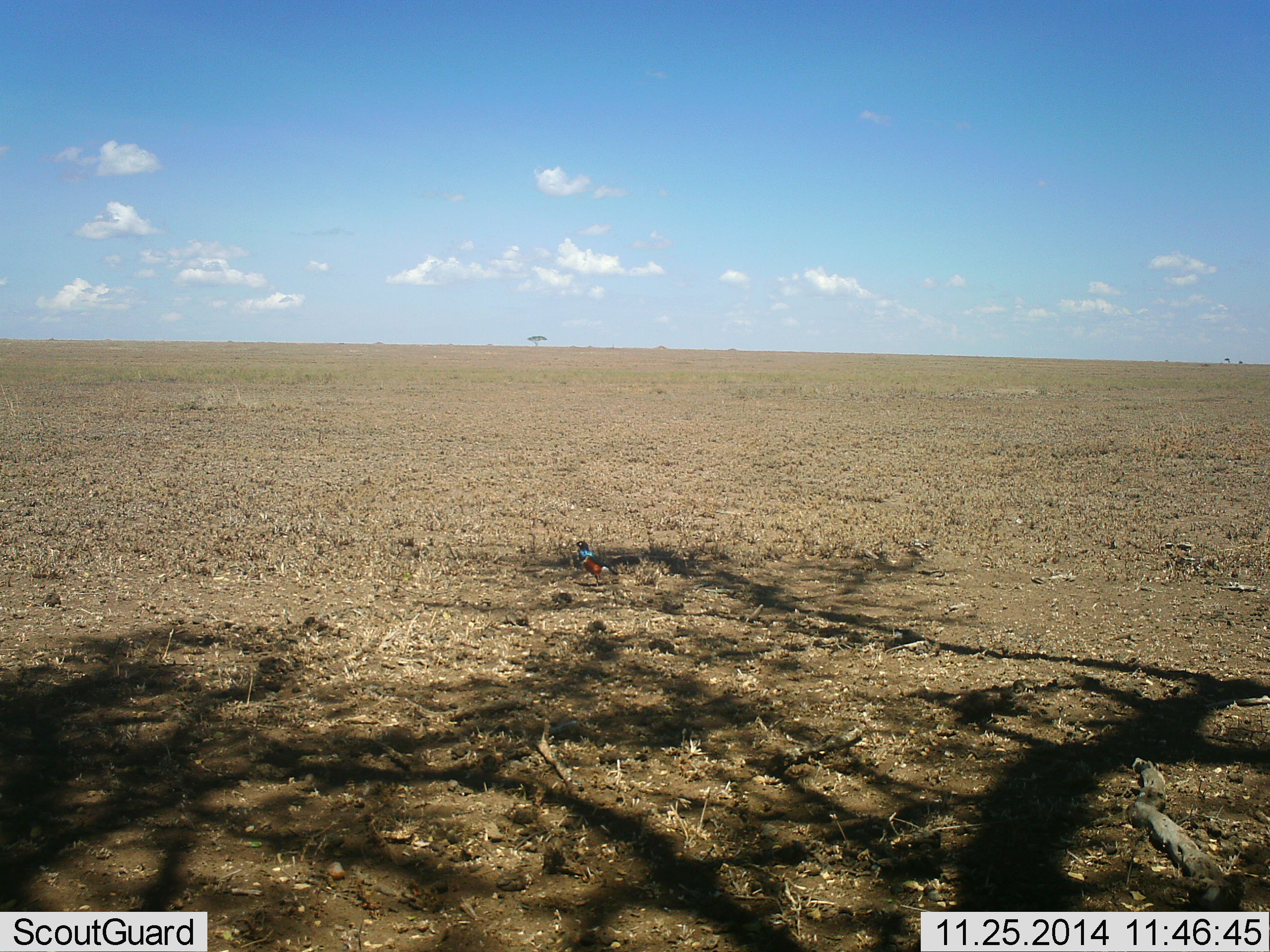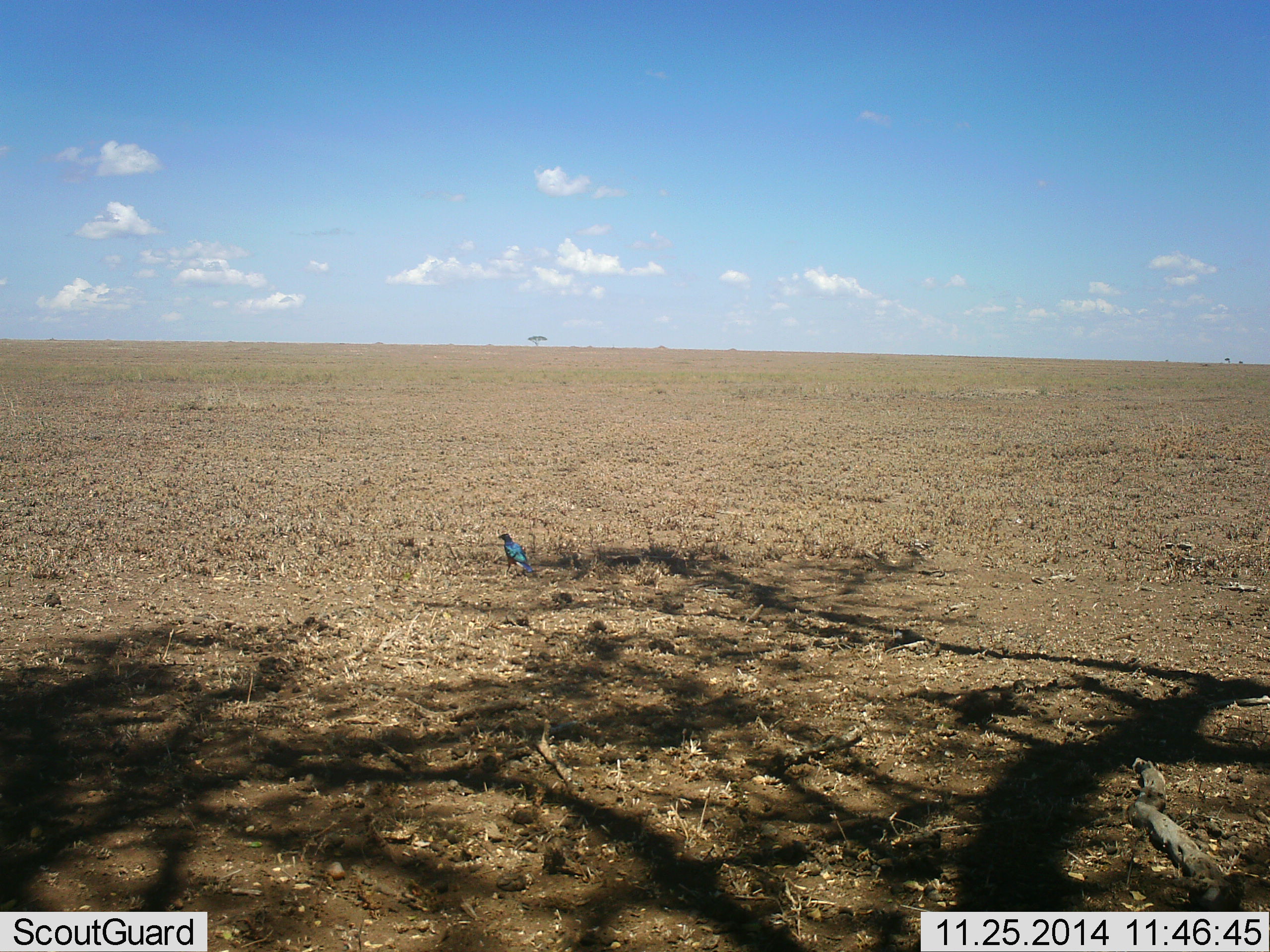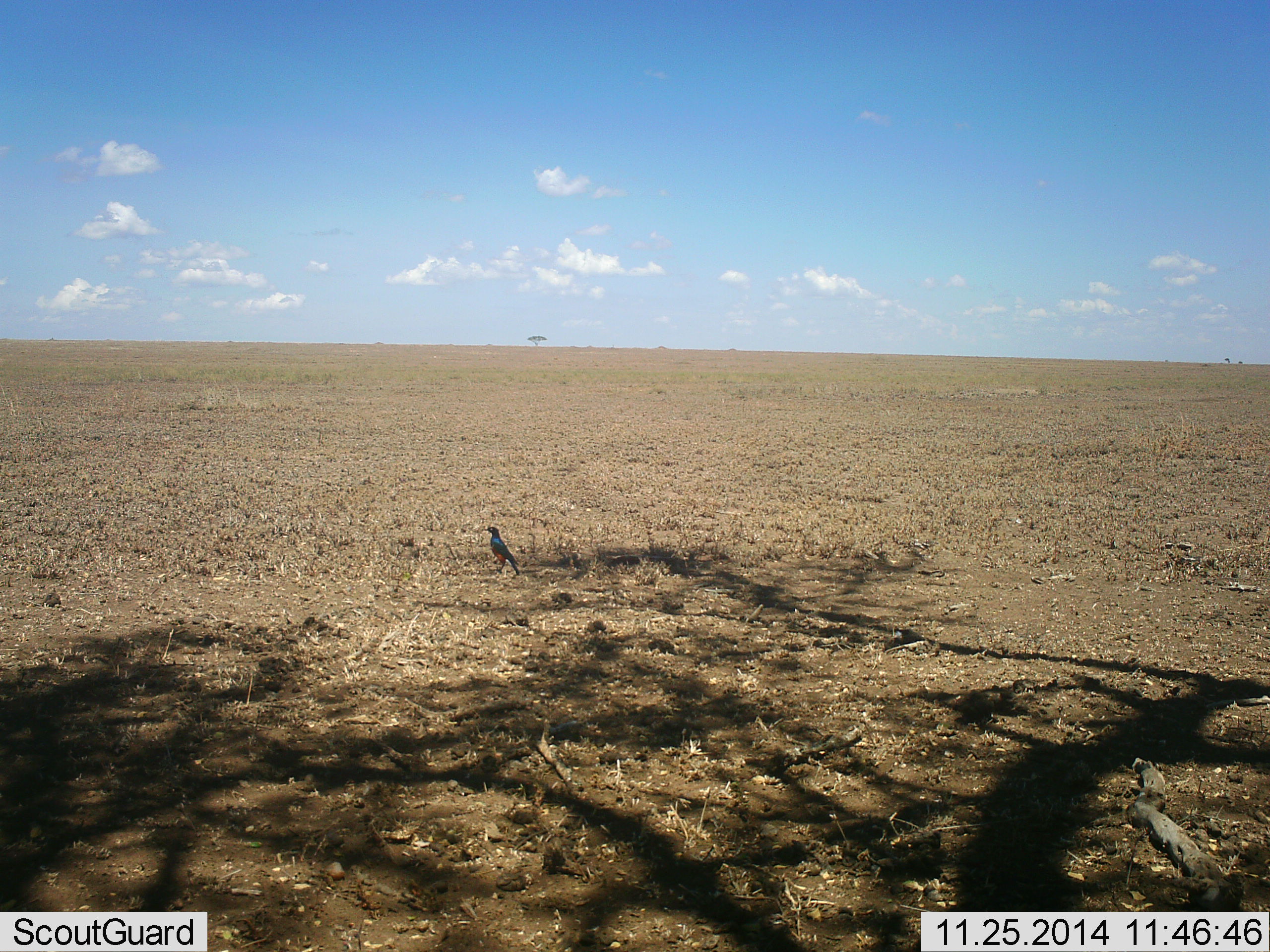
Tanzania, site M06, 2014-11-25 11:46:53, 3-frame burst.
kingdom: Animalia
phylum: Chordata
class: Aves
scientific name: Aves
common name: bird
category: otherbird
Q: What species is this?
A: Otherbird (bird) (Aves).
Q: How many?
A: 1.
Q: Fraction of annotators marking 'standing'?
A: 20%.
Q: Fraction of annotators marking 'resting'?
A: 0%.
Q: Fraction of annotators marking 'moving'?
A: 80%.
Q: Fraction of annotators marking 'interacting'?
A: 0%.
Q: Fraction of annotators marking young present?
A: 0%.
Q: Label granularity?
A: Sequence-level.